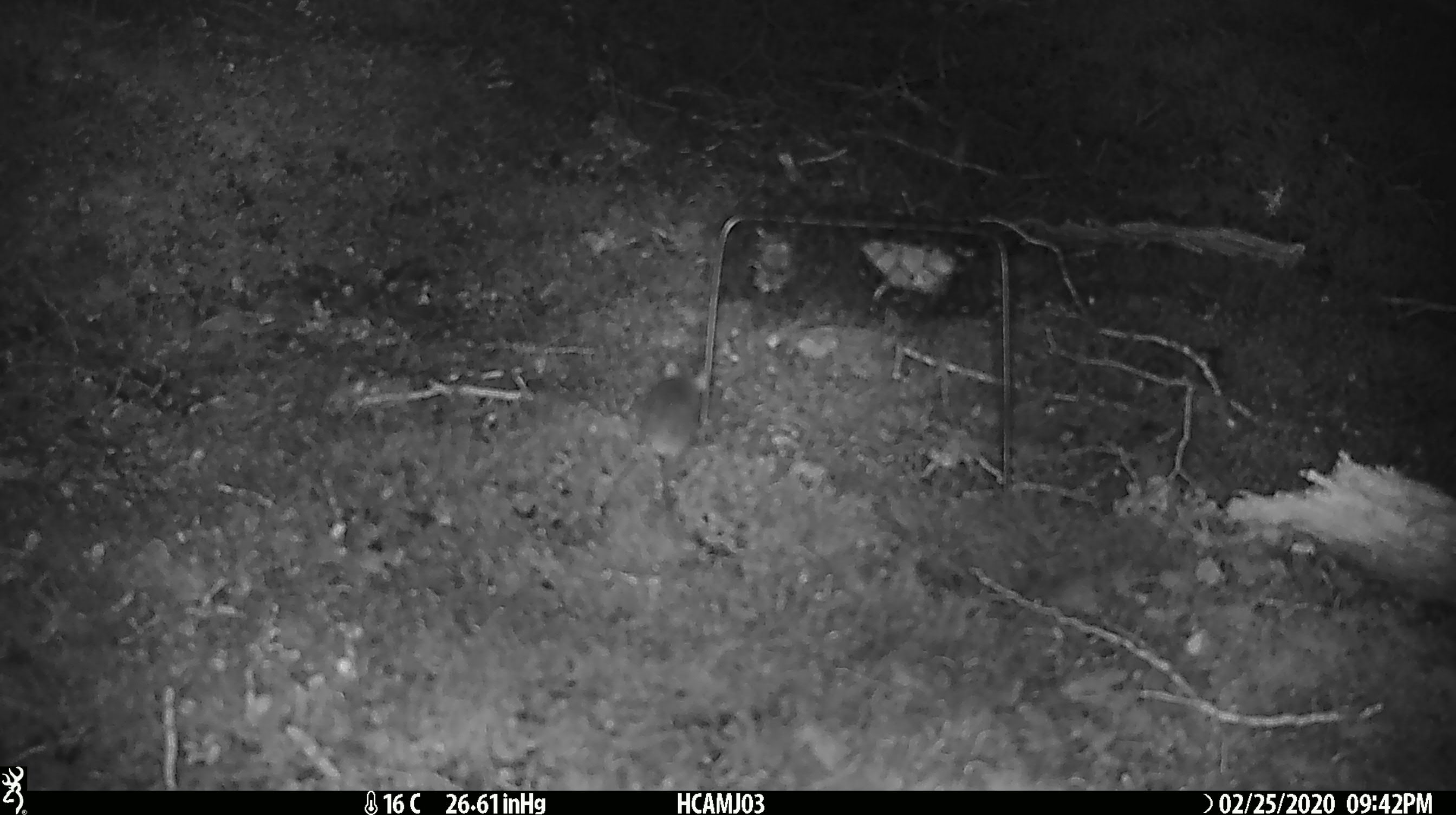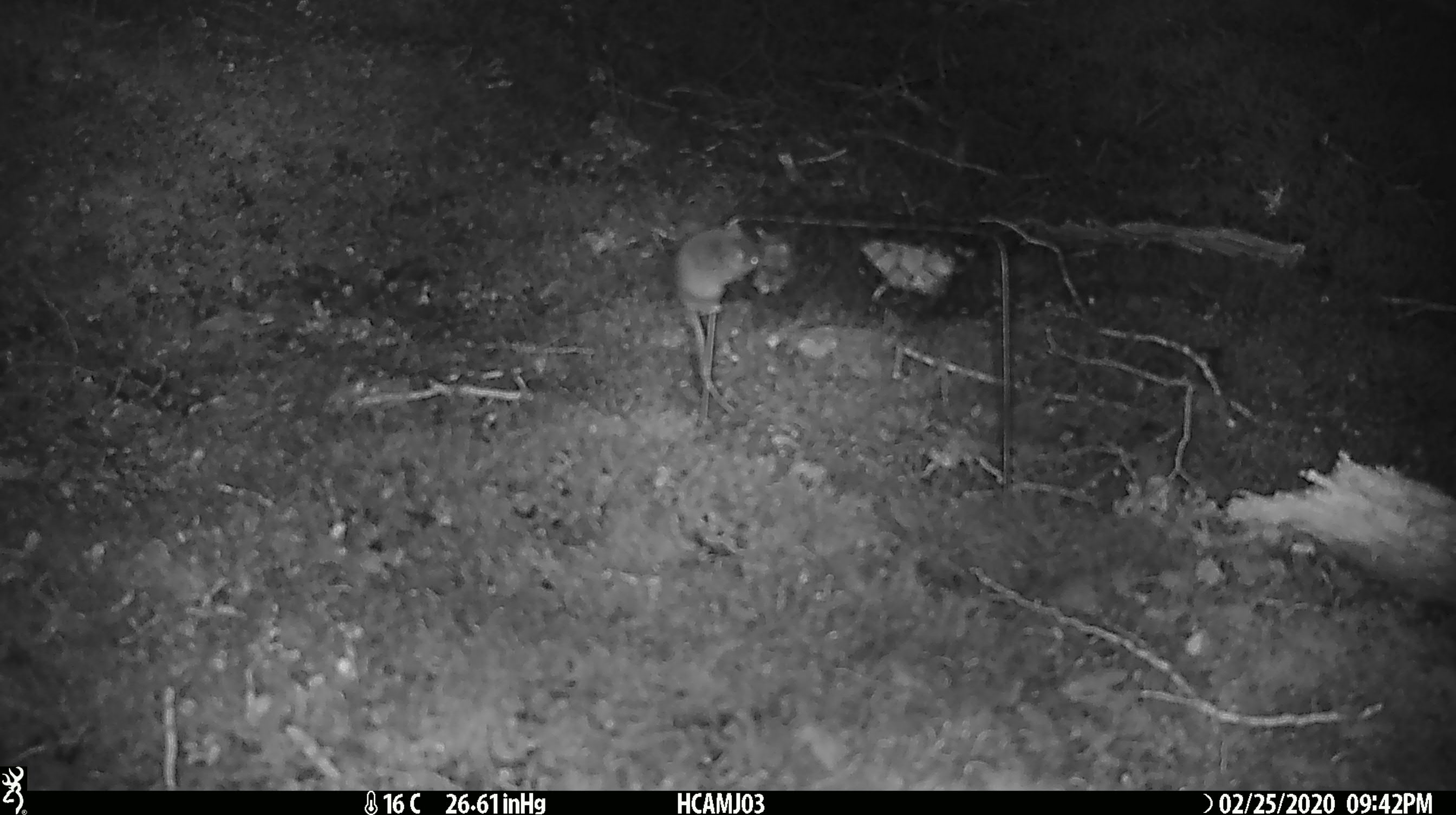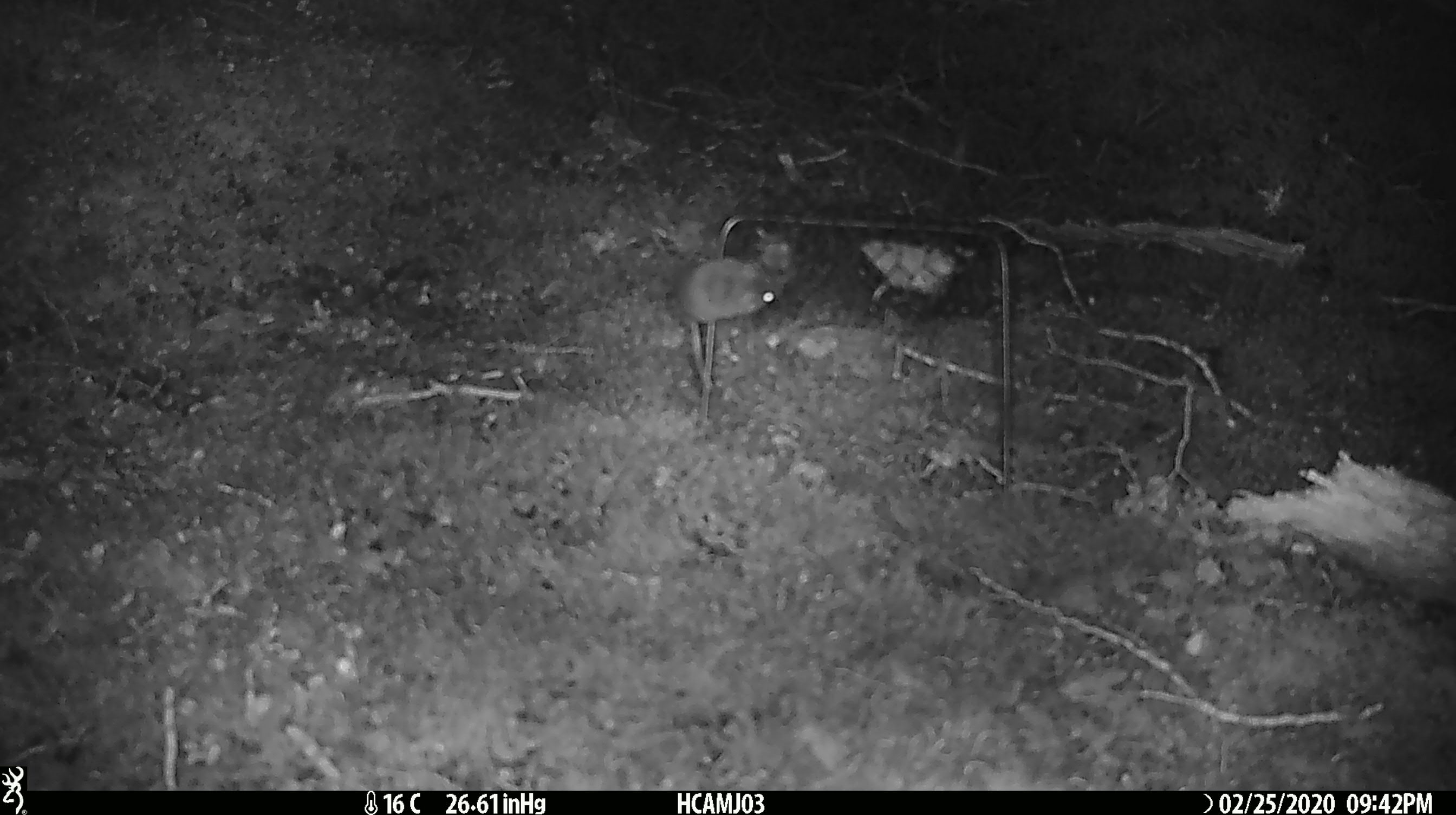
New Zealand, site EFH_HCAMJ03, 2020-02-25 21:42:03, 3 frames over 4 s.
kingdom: Animalia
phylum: Chordata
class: Mammalia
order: Rodentia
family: Muridae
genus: Mus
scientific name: Mus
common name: mouse